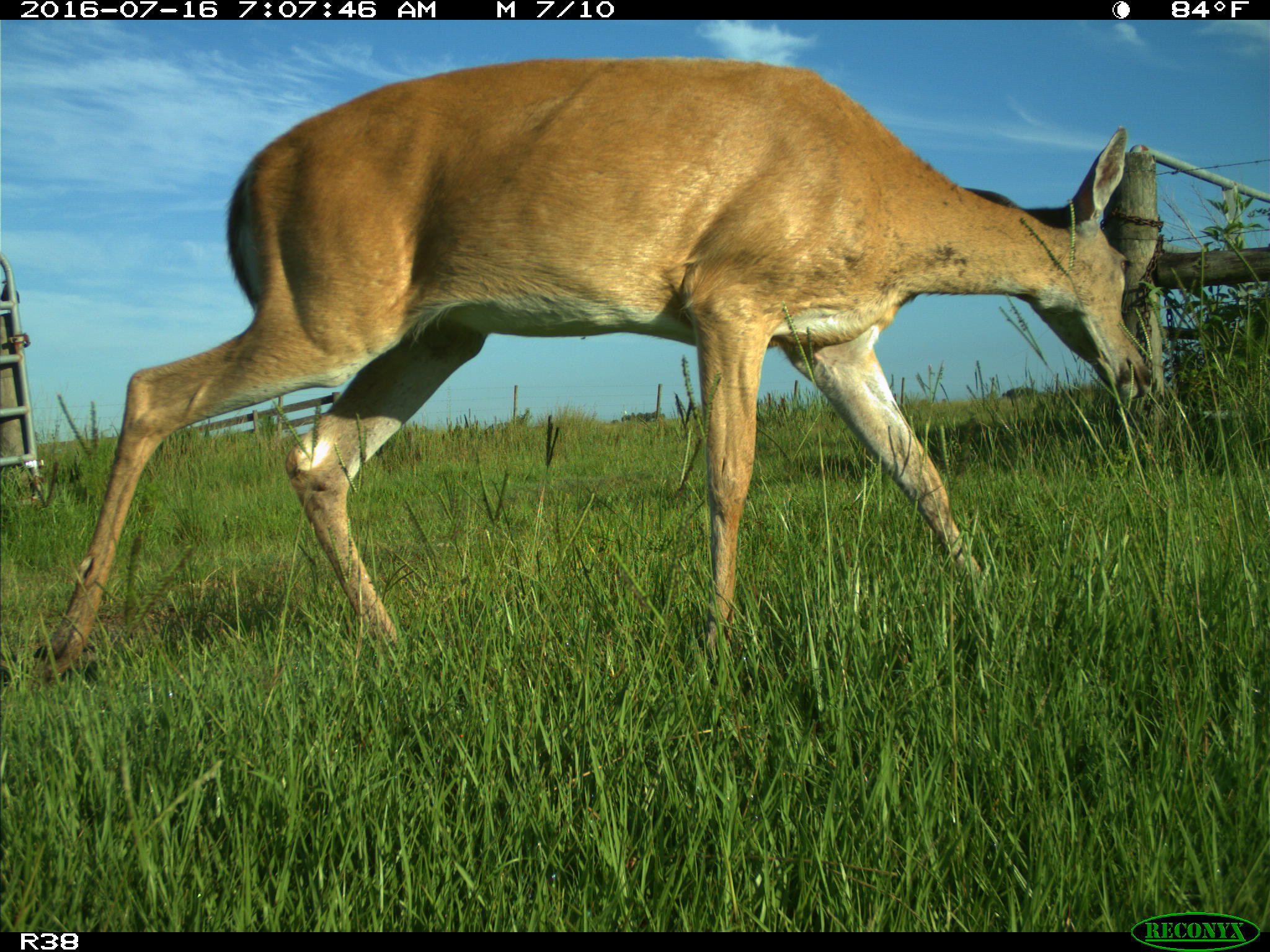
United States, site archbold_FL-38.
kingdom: Animalia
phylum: Chordata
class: Mammalia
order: Artiodactyla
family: Cervidae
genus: Odocoileus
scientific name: Odocoileus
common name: deer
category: unidentified deer